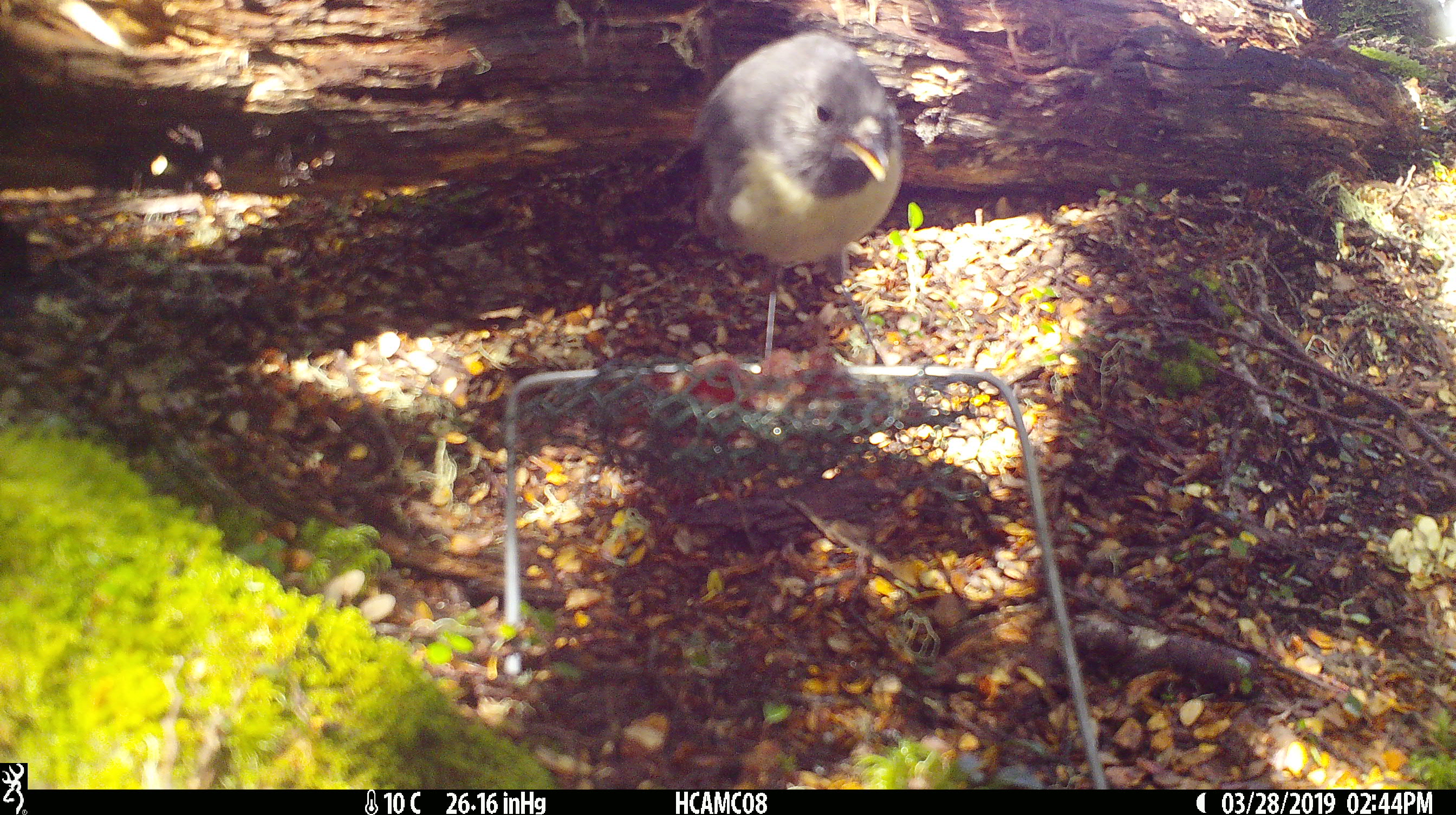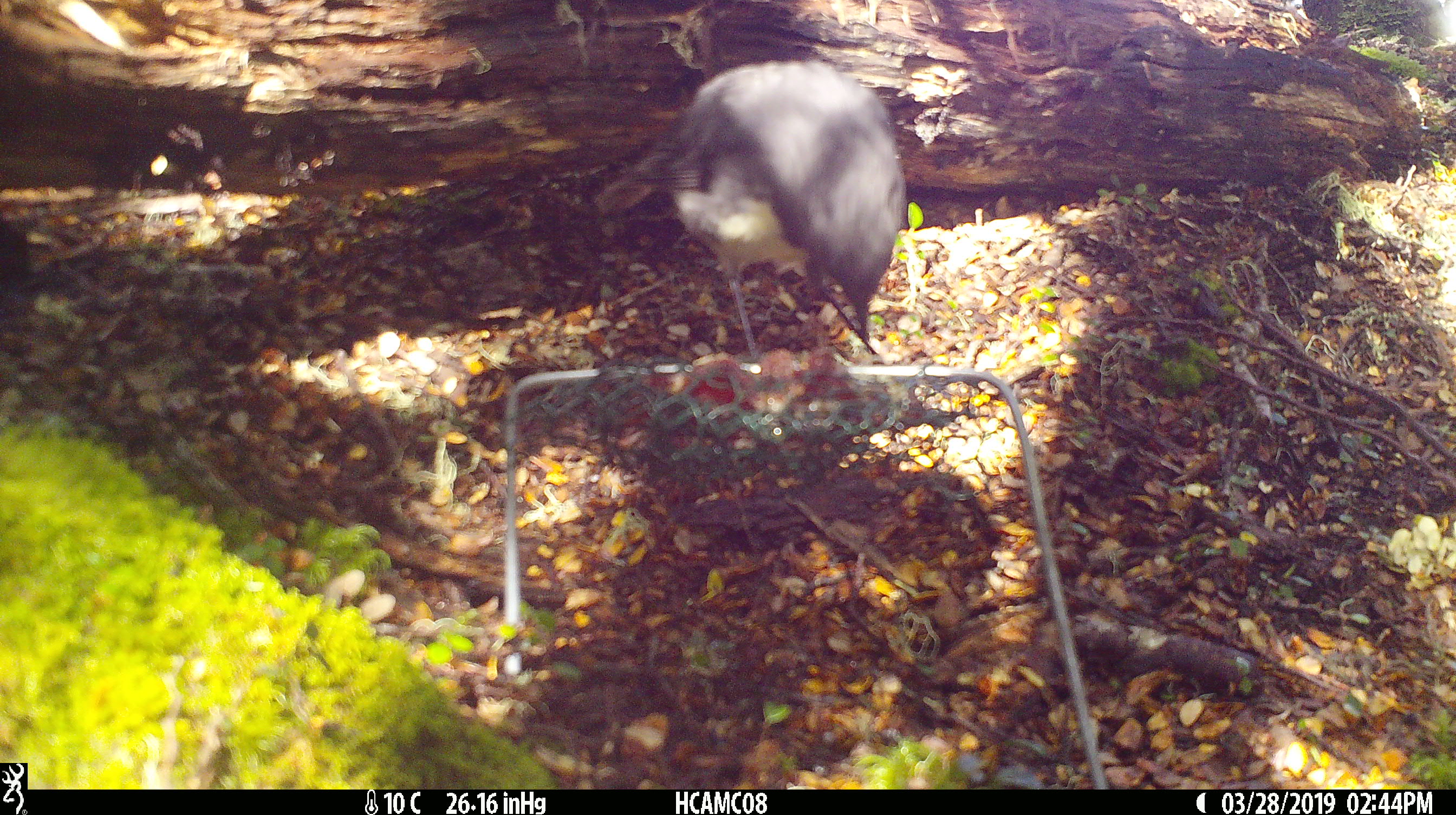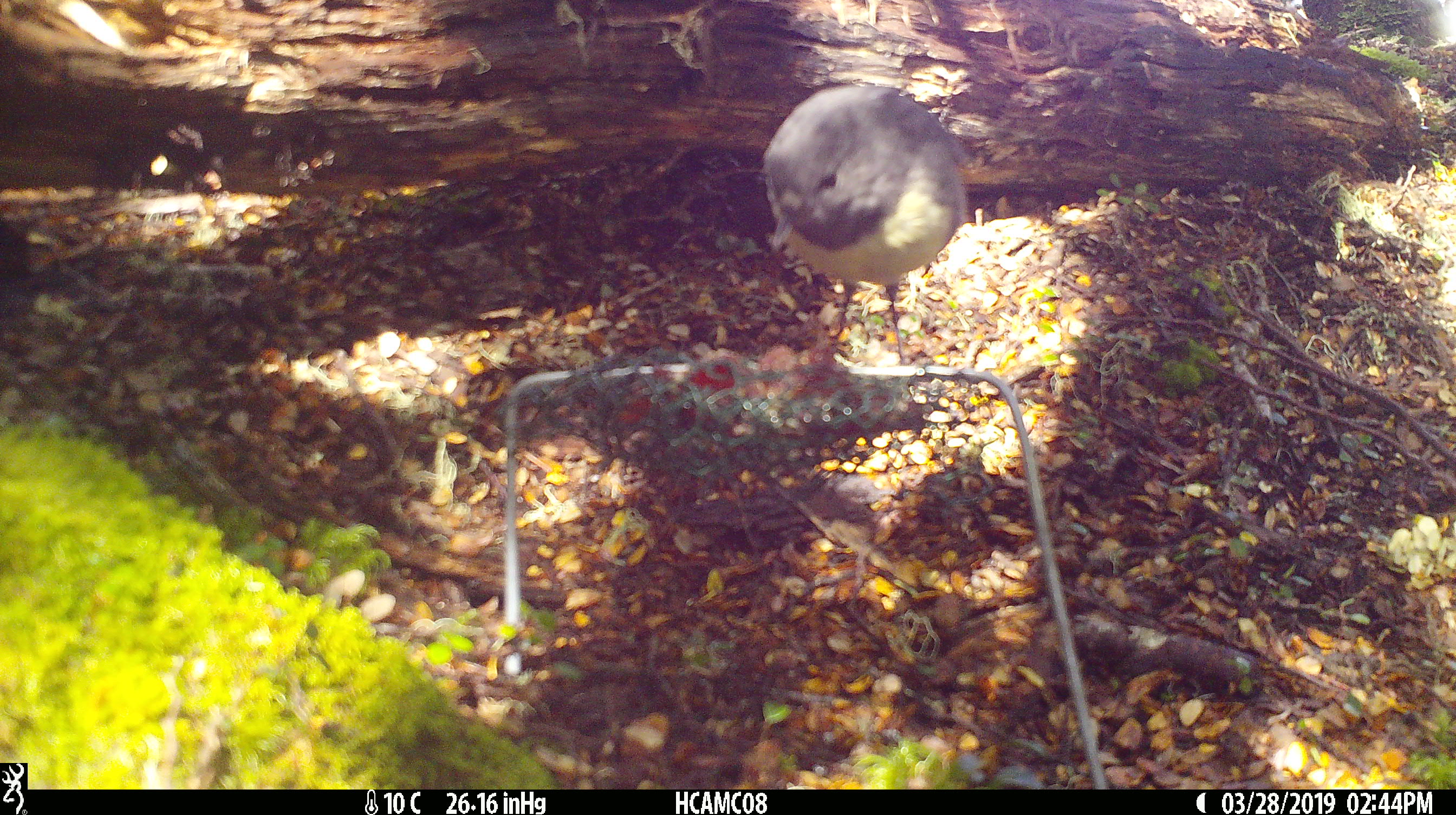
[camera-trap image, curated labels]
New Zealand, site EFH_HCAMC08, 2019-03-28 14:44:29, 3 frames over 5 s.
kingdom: Animalia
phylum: Chordata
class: Aves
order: Passeriformes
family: Petroicidae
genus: Petroica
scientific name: Petroica australis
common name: new zealand robin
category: robin